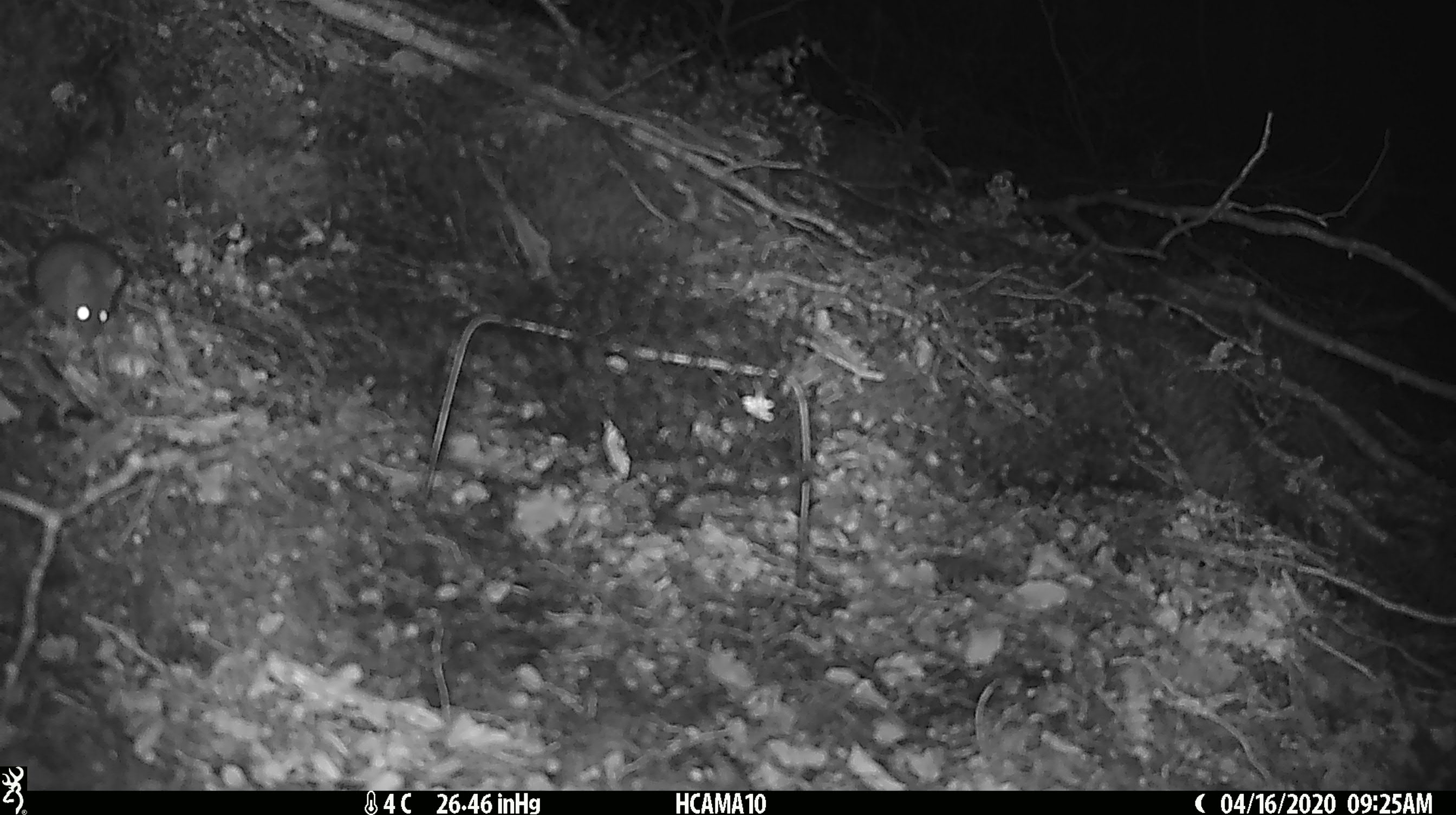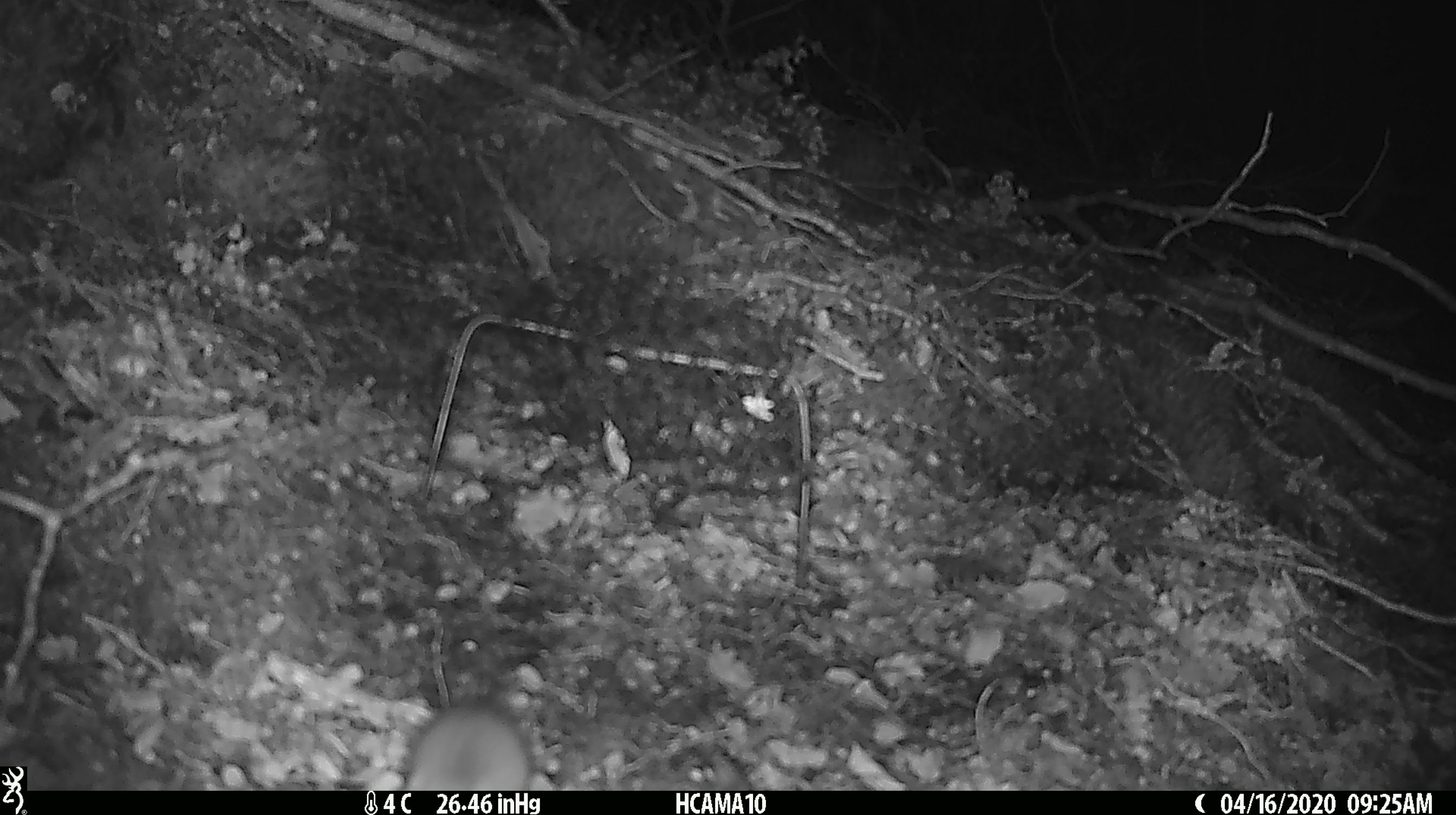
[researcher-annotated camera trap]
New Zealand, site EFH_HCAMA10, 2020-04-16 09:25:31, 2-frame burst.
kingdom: Animalia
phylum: Chordata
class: Mammalia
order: Rodentia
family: Muridae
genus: Mus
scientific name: Mus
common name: mouse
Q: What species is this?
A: Mouse (Mus).